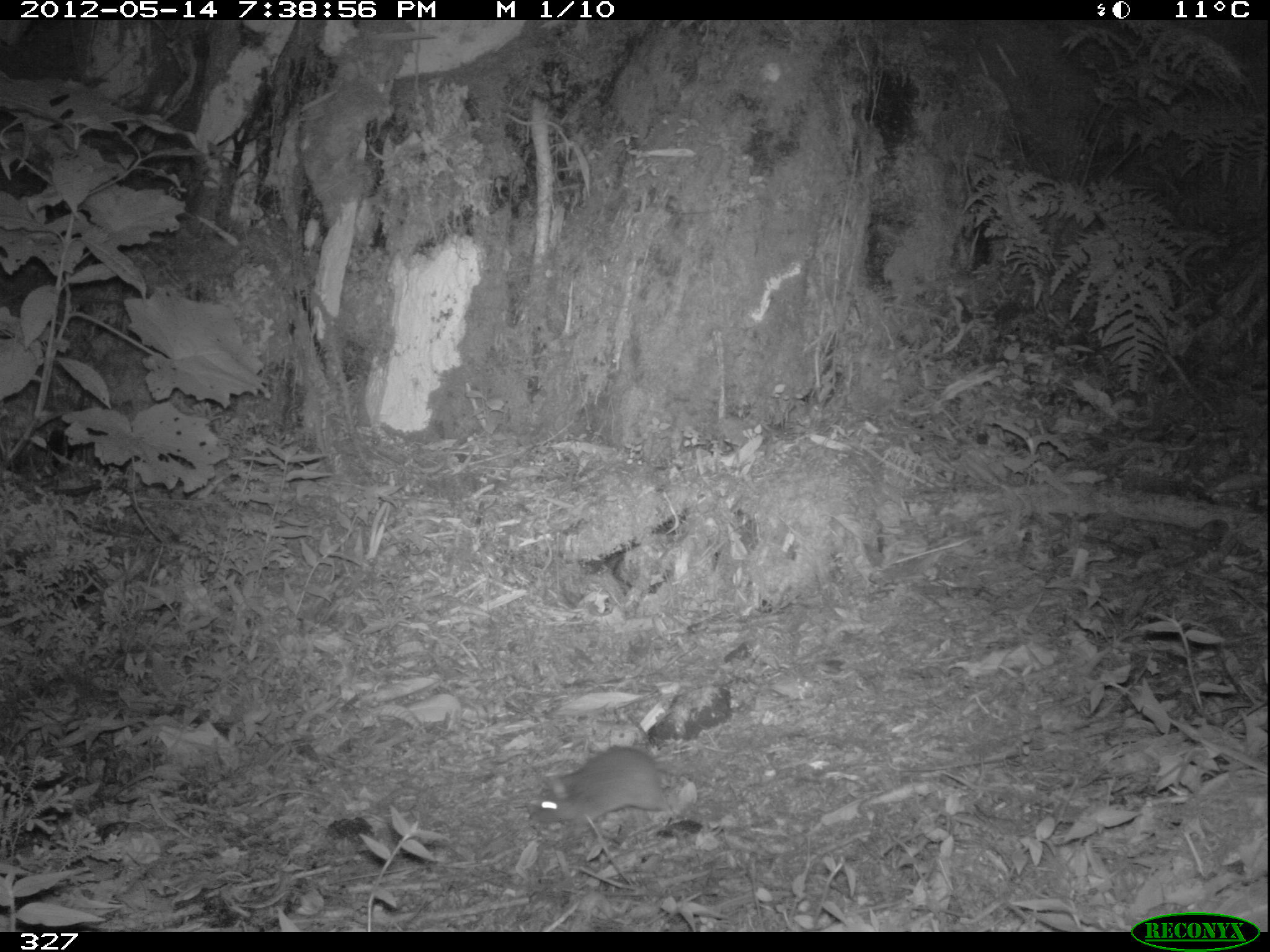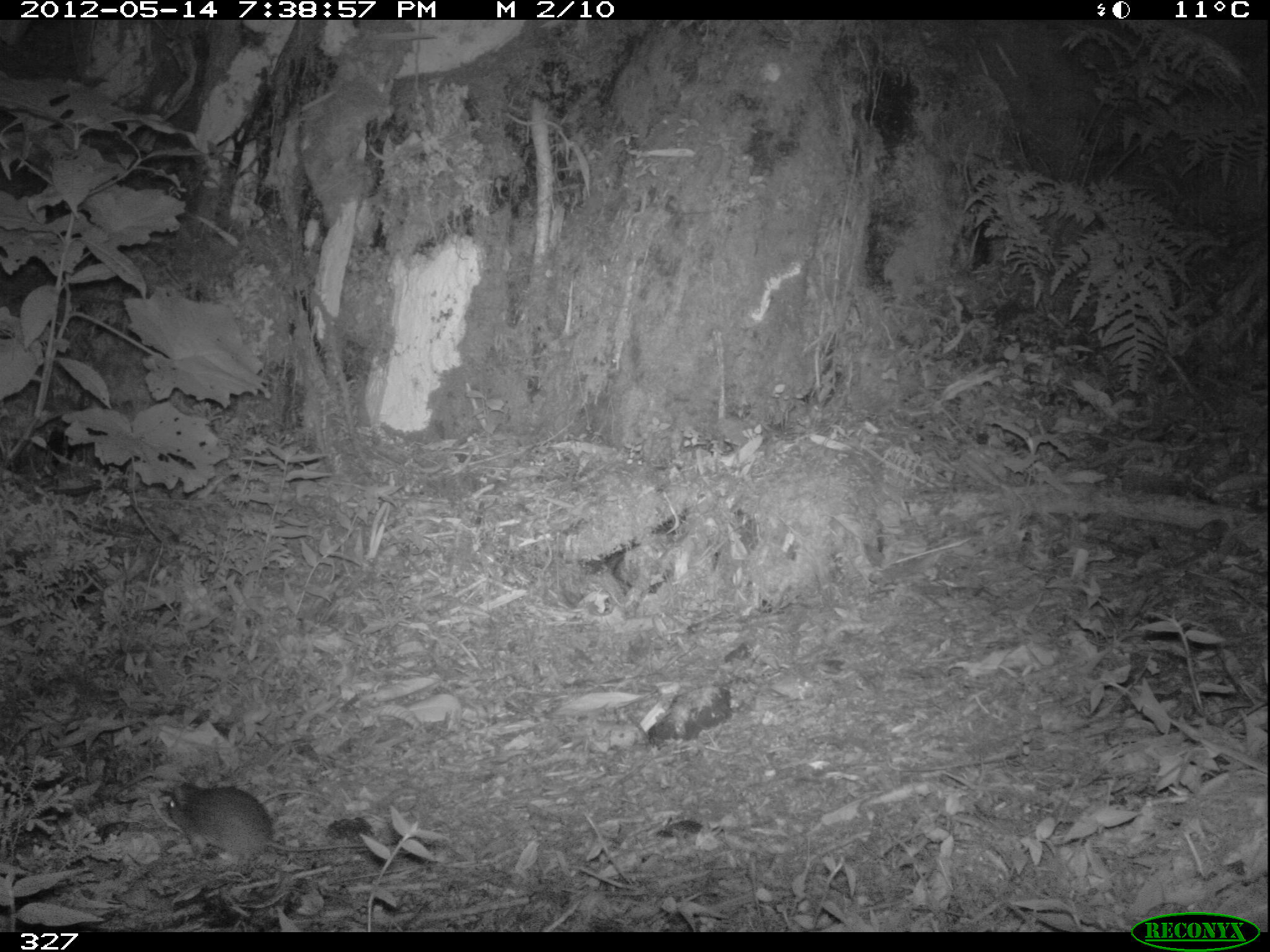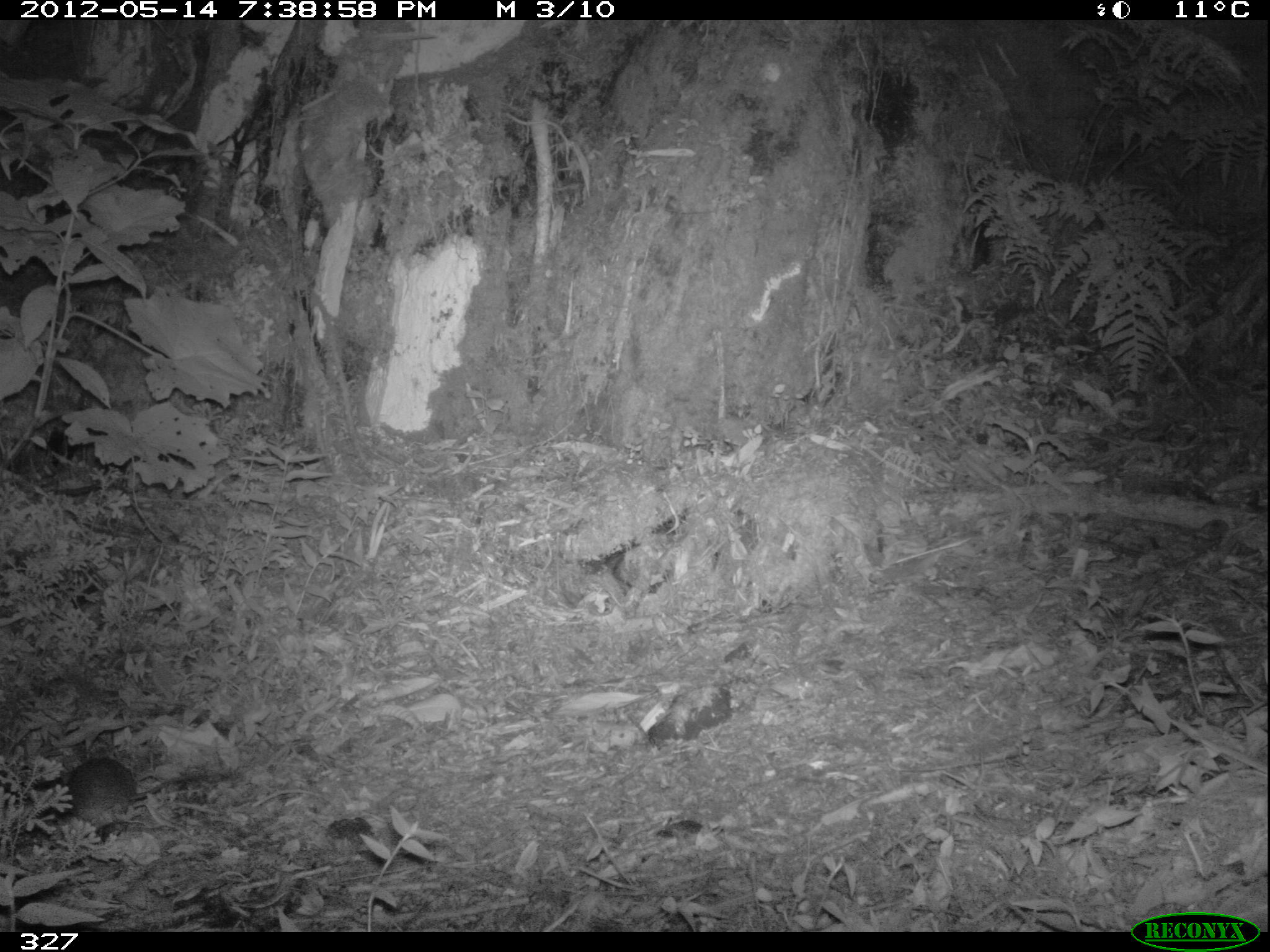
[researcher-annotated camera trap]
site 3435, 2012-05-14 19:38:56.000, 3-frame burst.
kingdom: Animalia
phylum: Chordata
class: Mammalia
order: Rodentia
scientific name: Rodentia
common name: rodents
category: unknown rodent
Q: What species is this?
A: Unknown rodent (rodents) (Rodentia).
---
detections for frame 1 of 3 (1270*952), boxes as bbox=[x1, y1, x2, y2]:
unknown rodent: bbox=[529, 746, 671, 825]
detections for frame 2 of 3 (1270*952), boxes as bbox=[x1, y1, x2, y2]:
unknown rodent: bbox=[163, 775, 368, 873]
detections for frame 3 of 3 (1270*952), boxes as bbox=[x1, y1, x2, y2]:
unknown rodent: bbox=[49, 756, 229, 814]